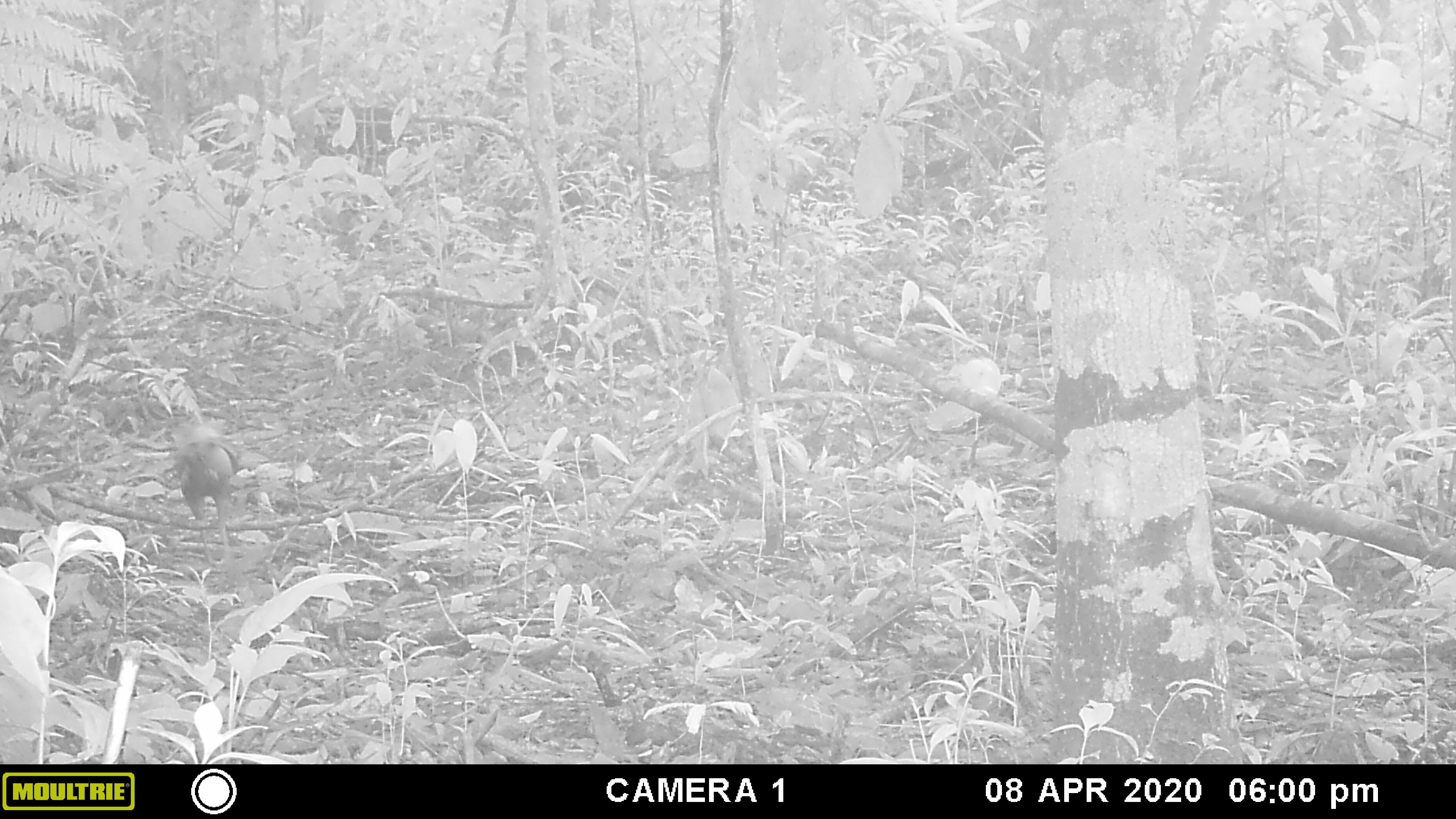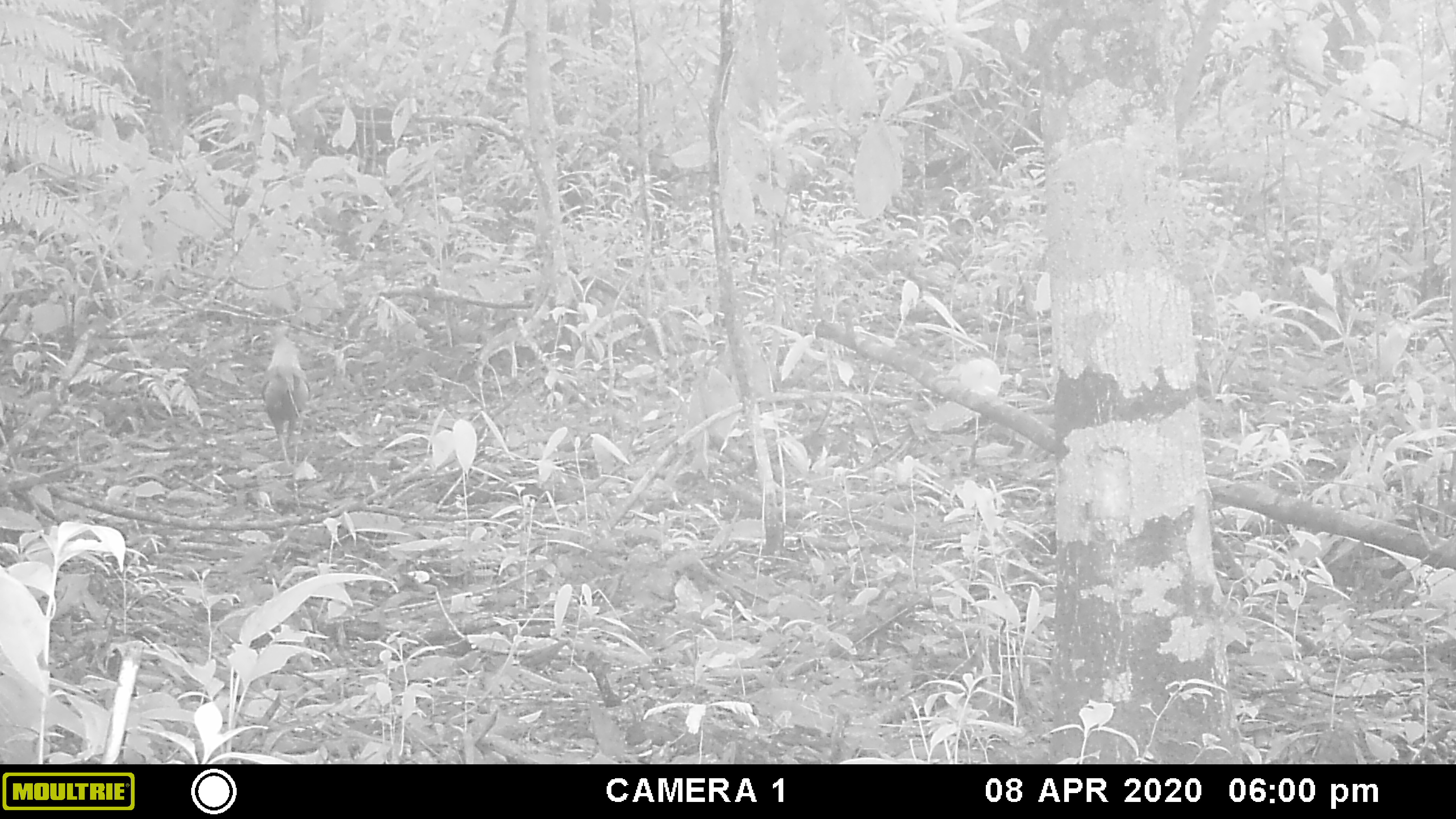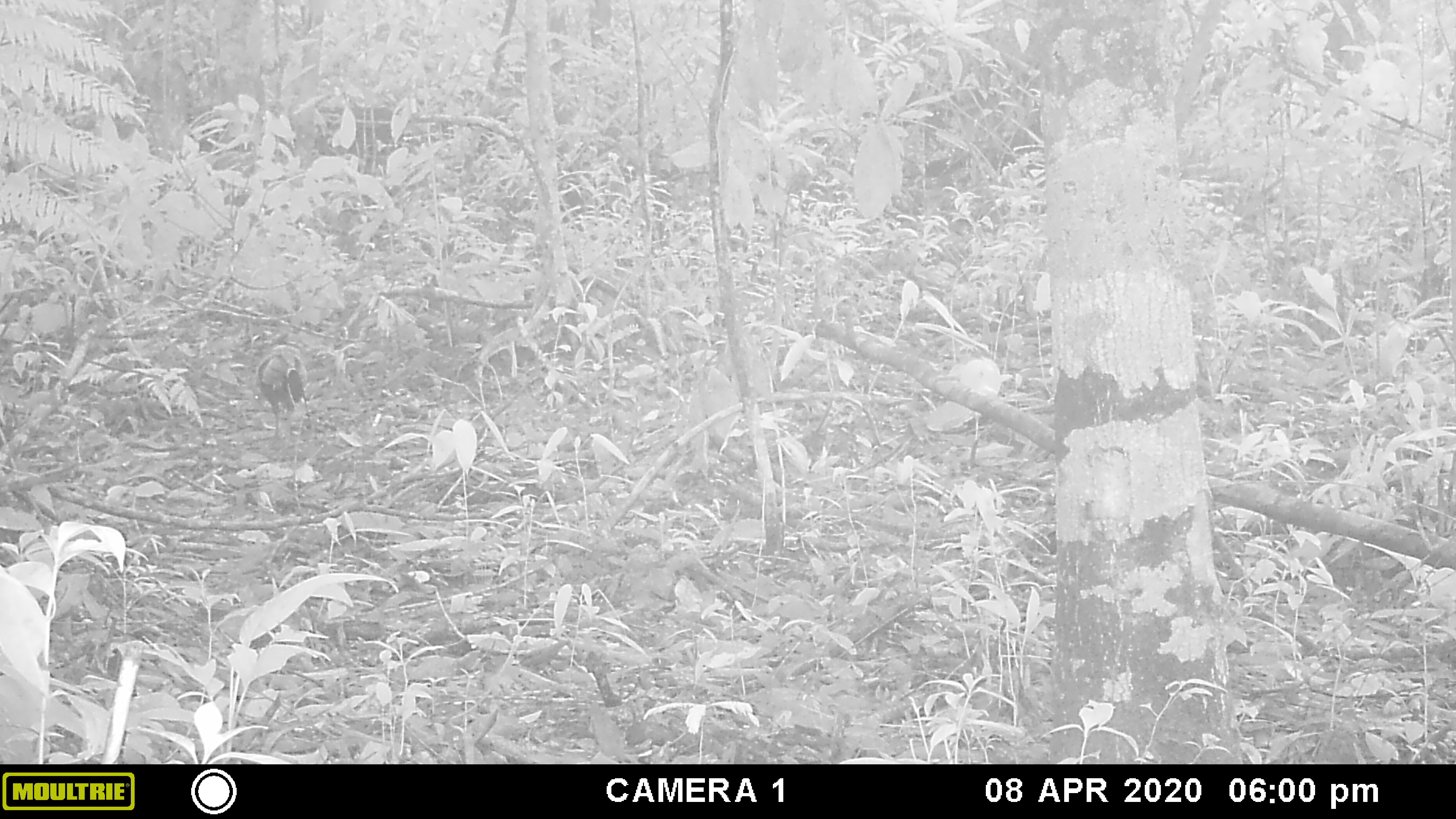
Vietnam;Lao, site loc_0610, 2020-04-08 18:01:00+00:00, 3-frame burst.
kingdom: Animalia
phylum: Chordata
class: Aves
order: Galliformes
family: Phasianidae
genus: Gallus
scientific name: Gallus gallus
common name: red junglefowl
Red junglefowl (Gallus gallus). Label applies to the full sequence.